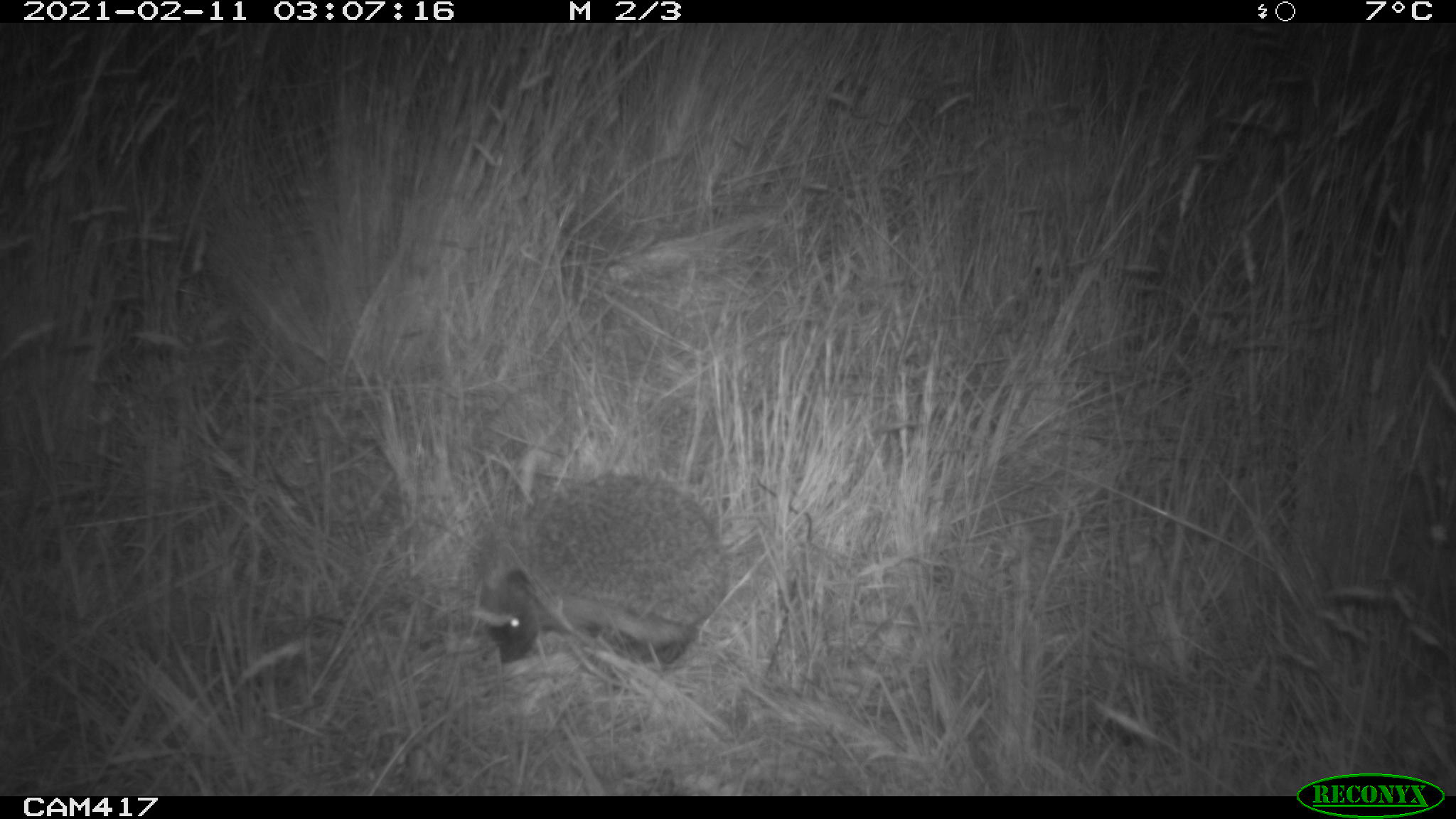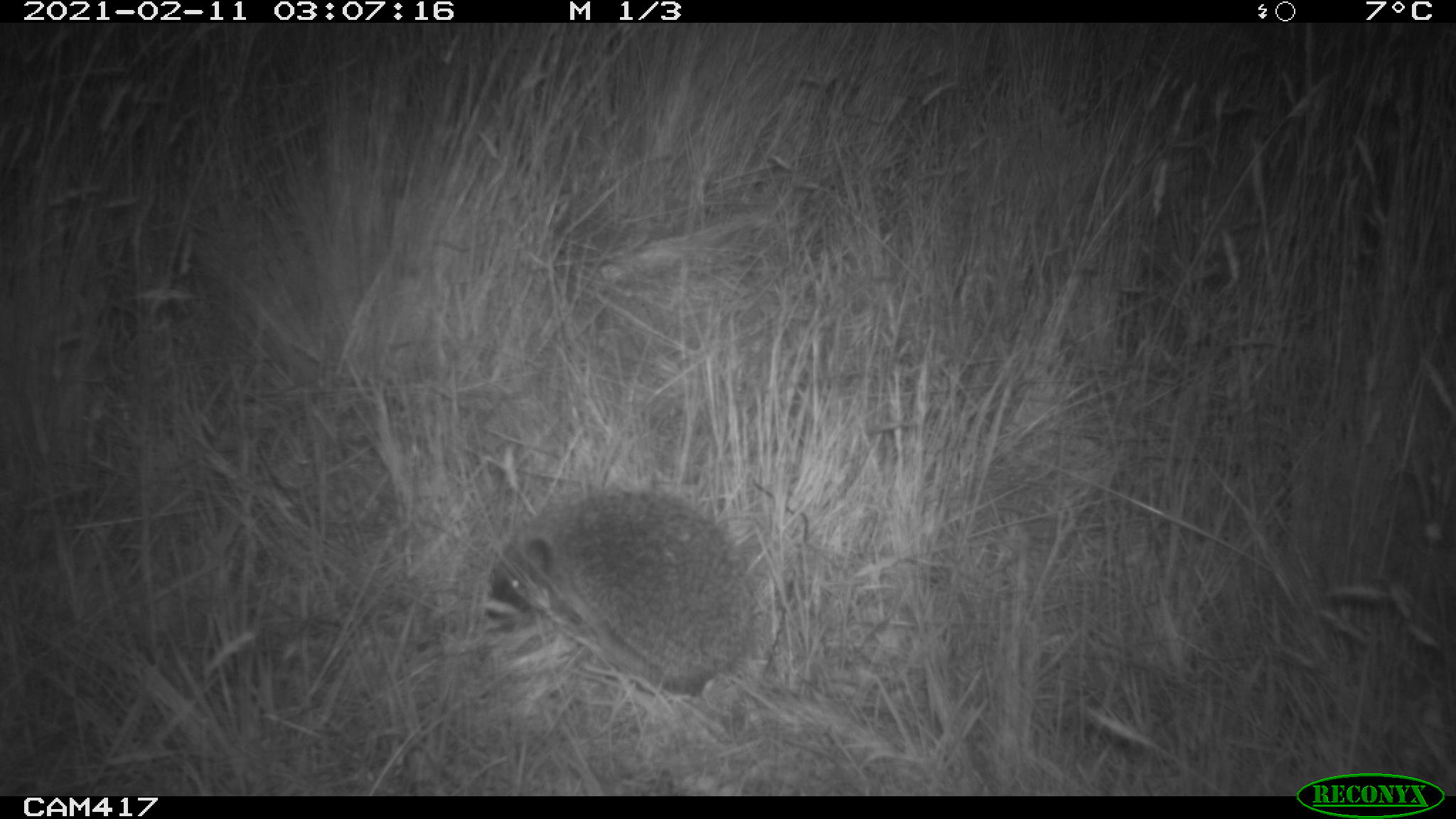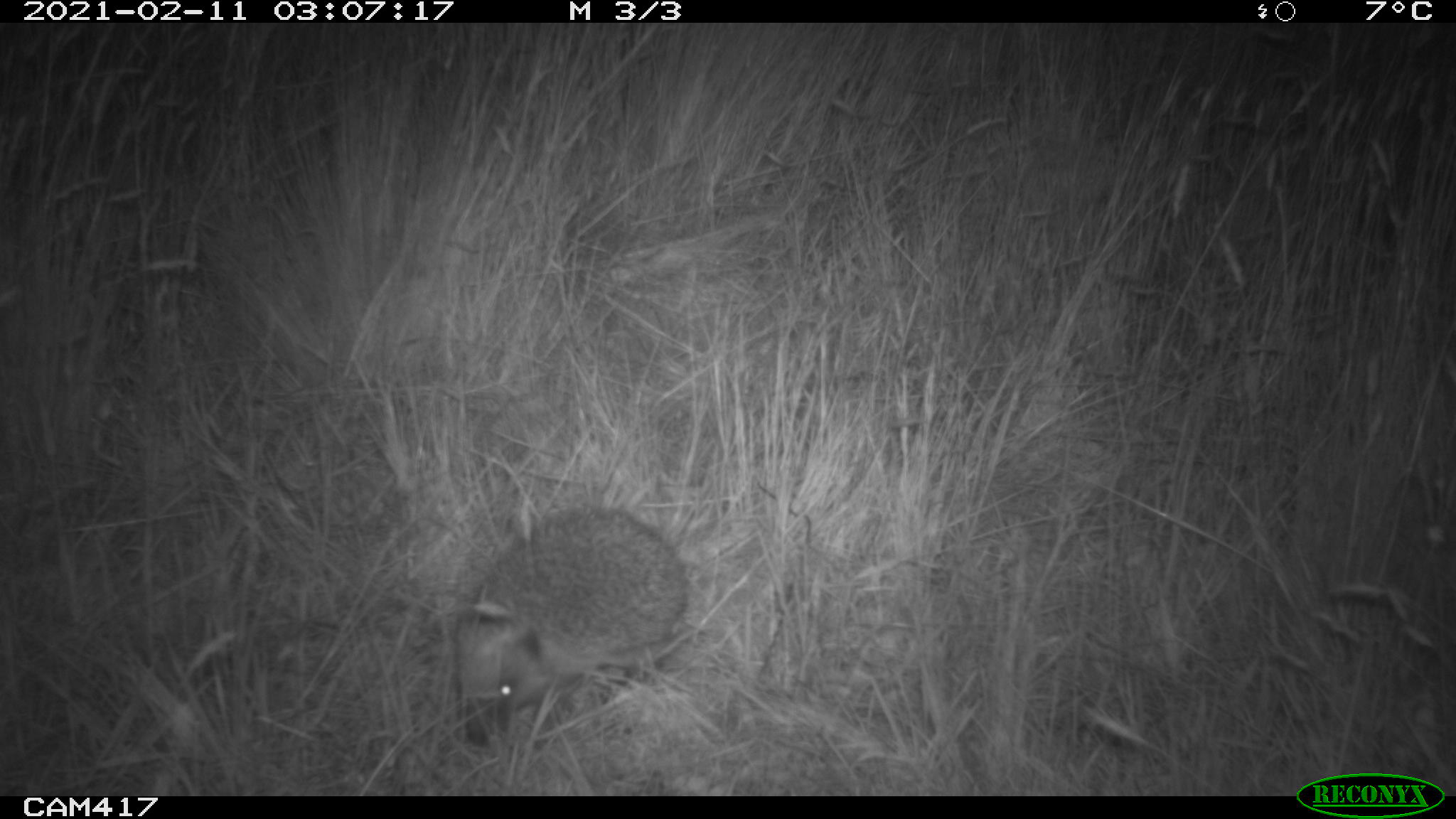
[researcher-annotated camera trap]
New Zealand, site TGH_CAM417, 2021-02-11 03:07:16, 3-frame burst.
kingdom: Animalia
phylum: Chordata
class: Mammalia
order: Eulipotyphla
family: Erinaceidae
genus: Erinaceus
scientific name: Erinaceus europaeus europaeus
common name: european hedgehog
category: hedgehog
Hedgehog (european hedgehog) (Erinaceus europaeus europaeus).